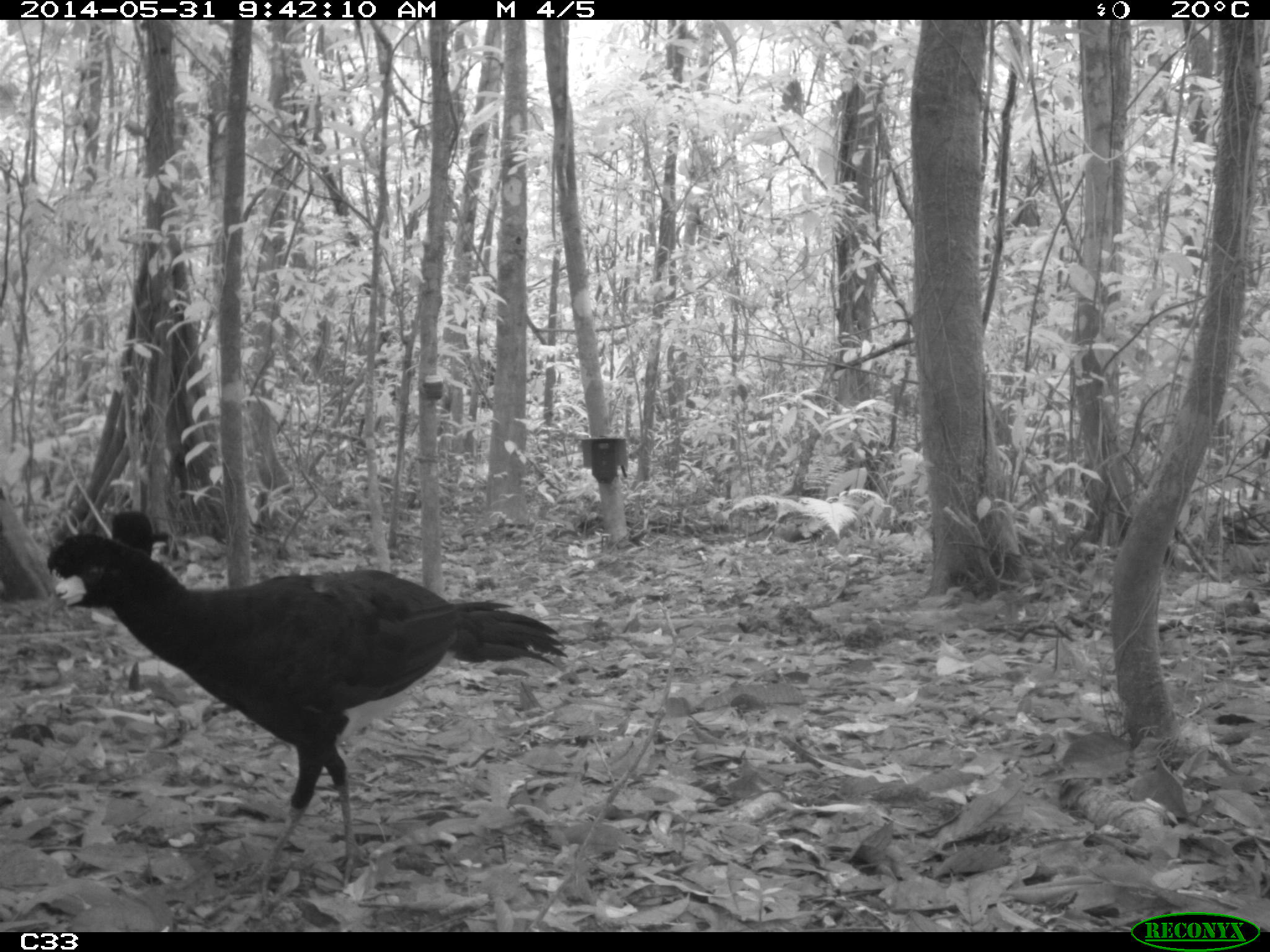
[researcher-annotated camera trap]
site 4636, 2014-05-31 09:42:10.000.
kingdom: Animalia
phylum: Chordata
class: Aves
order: Galliformes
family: Cracidae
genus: Crax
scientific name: Crax alector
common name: black curassow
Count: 1.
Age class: adult.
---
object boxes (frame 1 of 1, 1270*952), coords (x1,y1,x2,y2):
crax alector: (45,527,567,912)